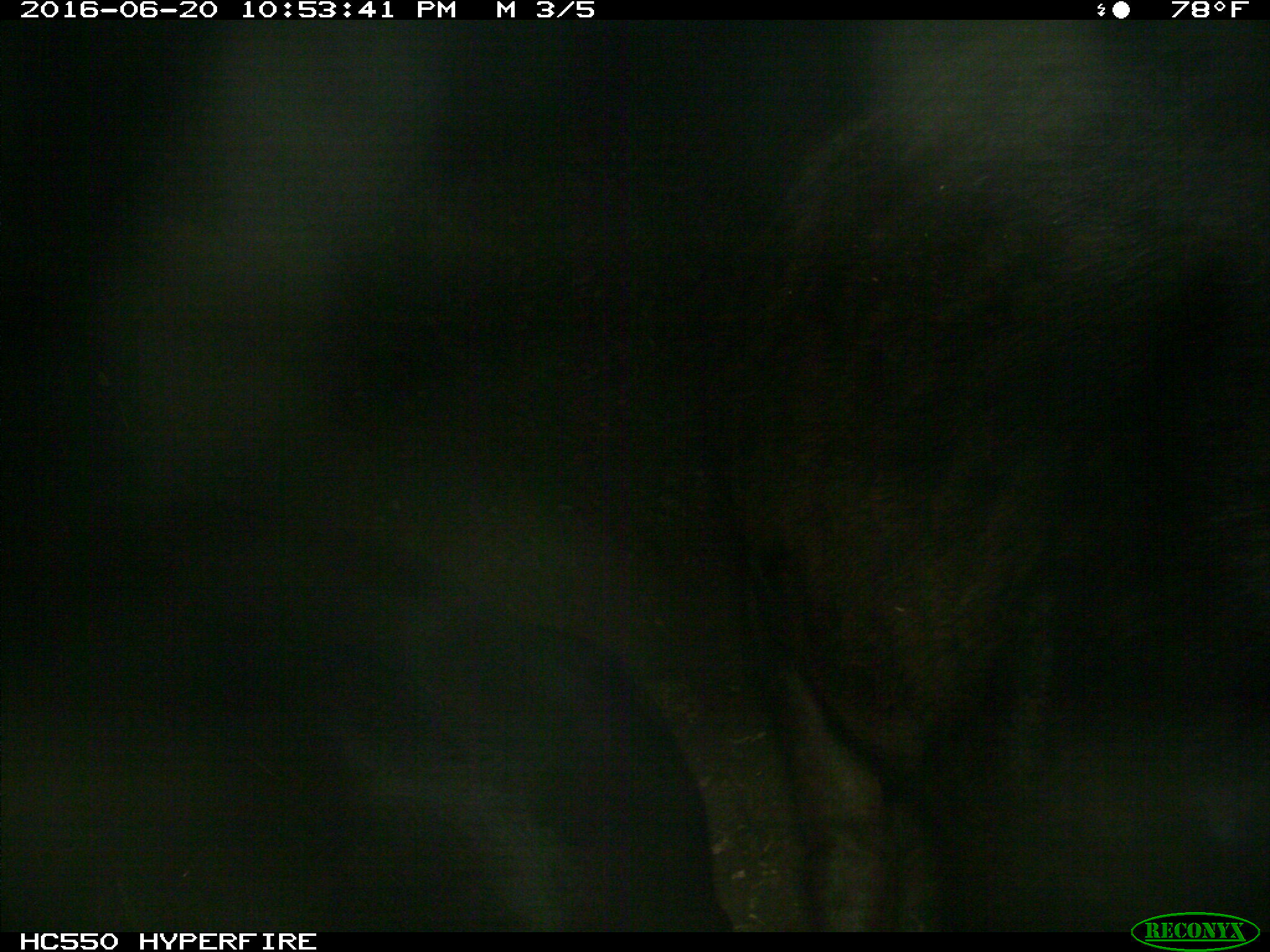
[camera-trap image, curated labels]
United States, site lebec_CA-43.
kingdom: Animalia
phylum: Chordata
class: Mammalia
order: Artiodactyla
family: Bovidae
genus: Bos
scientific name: Bos taurus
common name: domestic cow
Bos taurus (domestic cow).